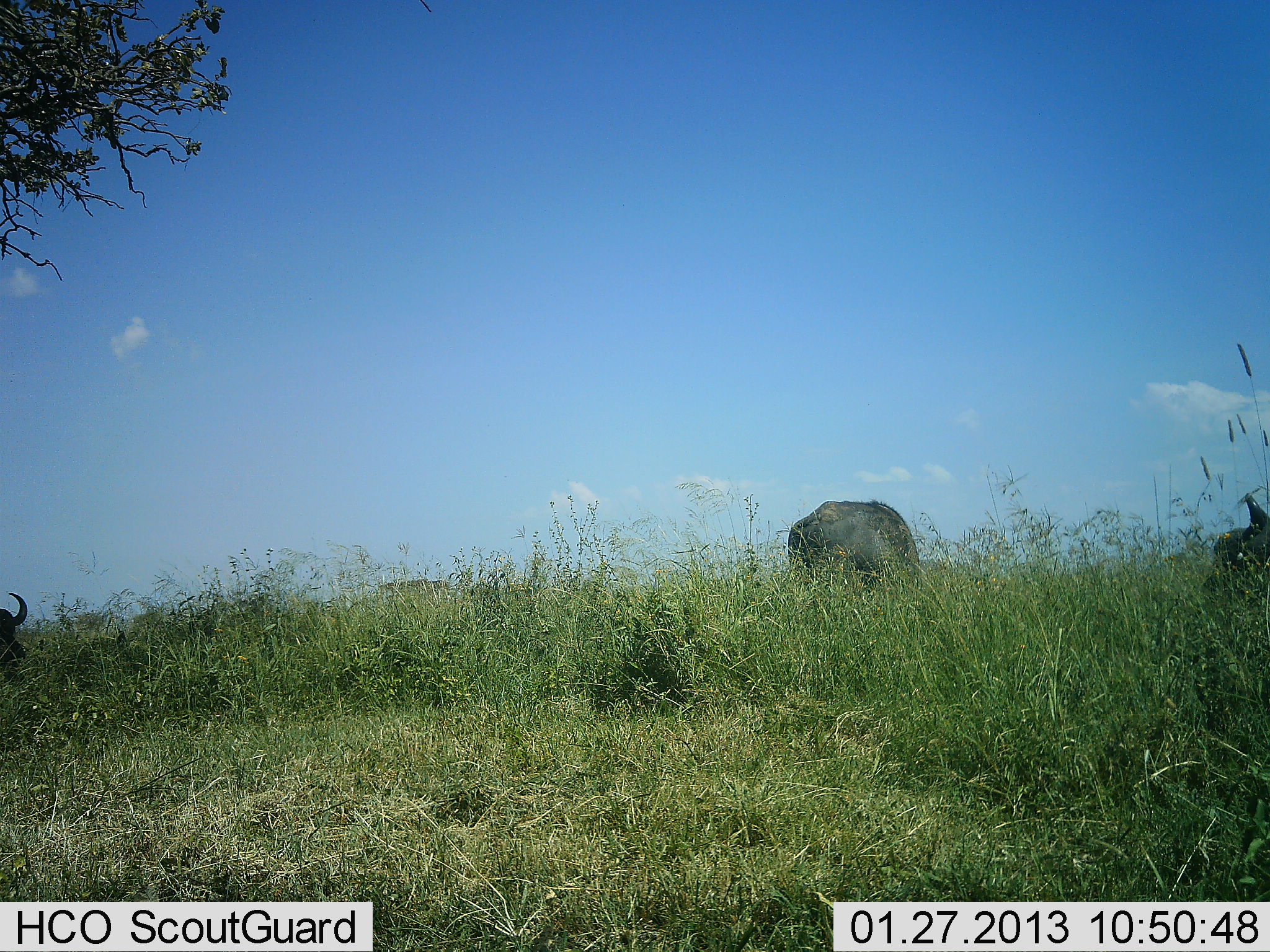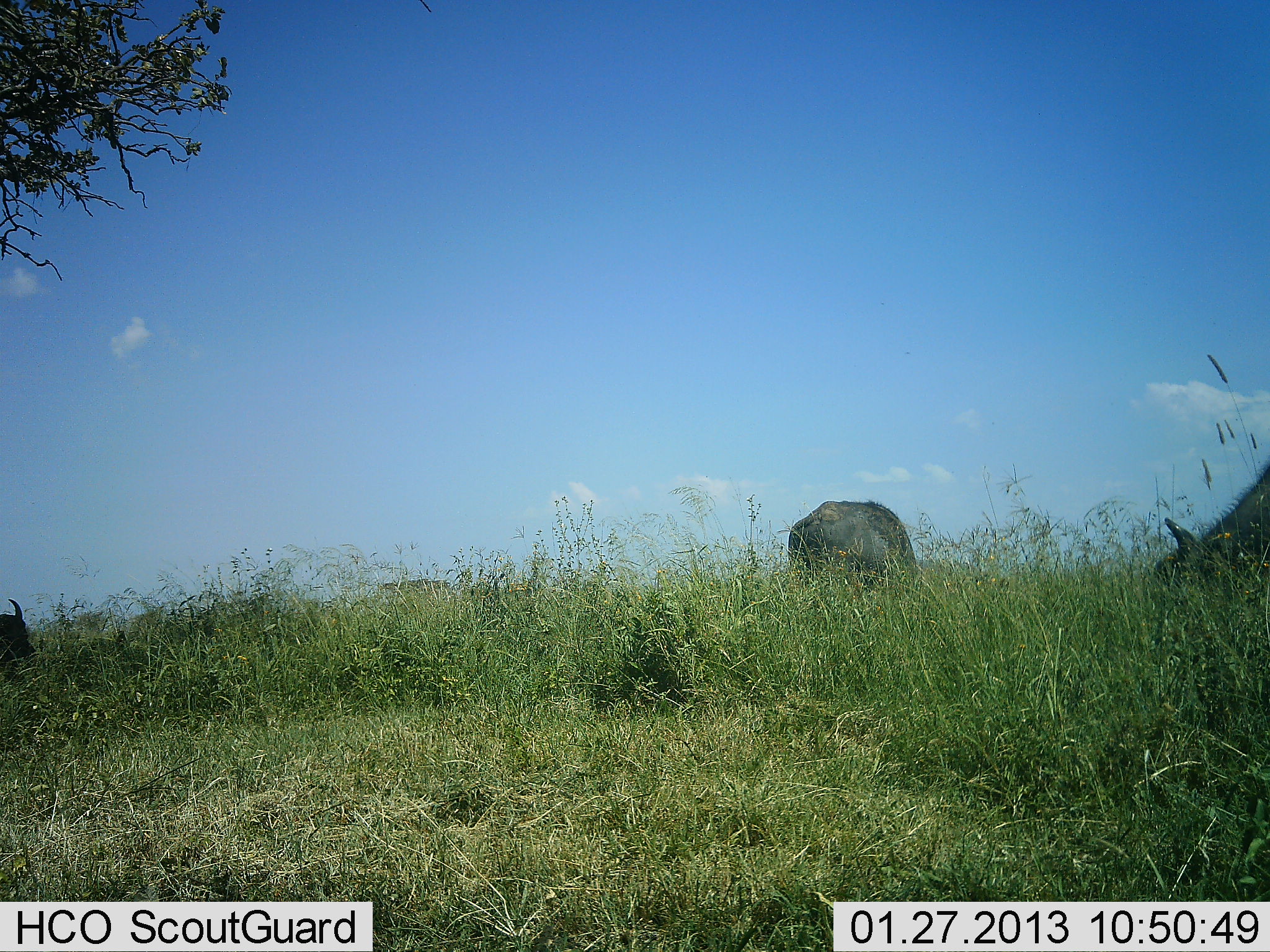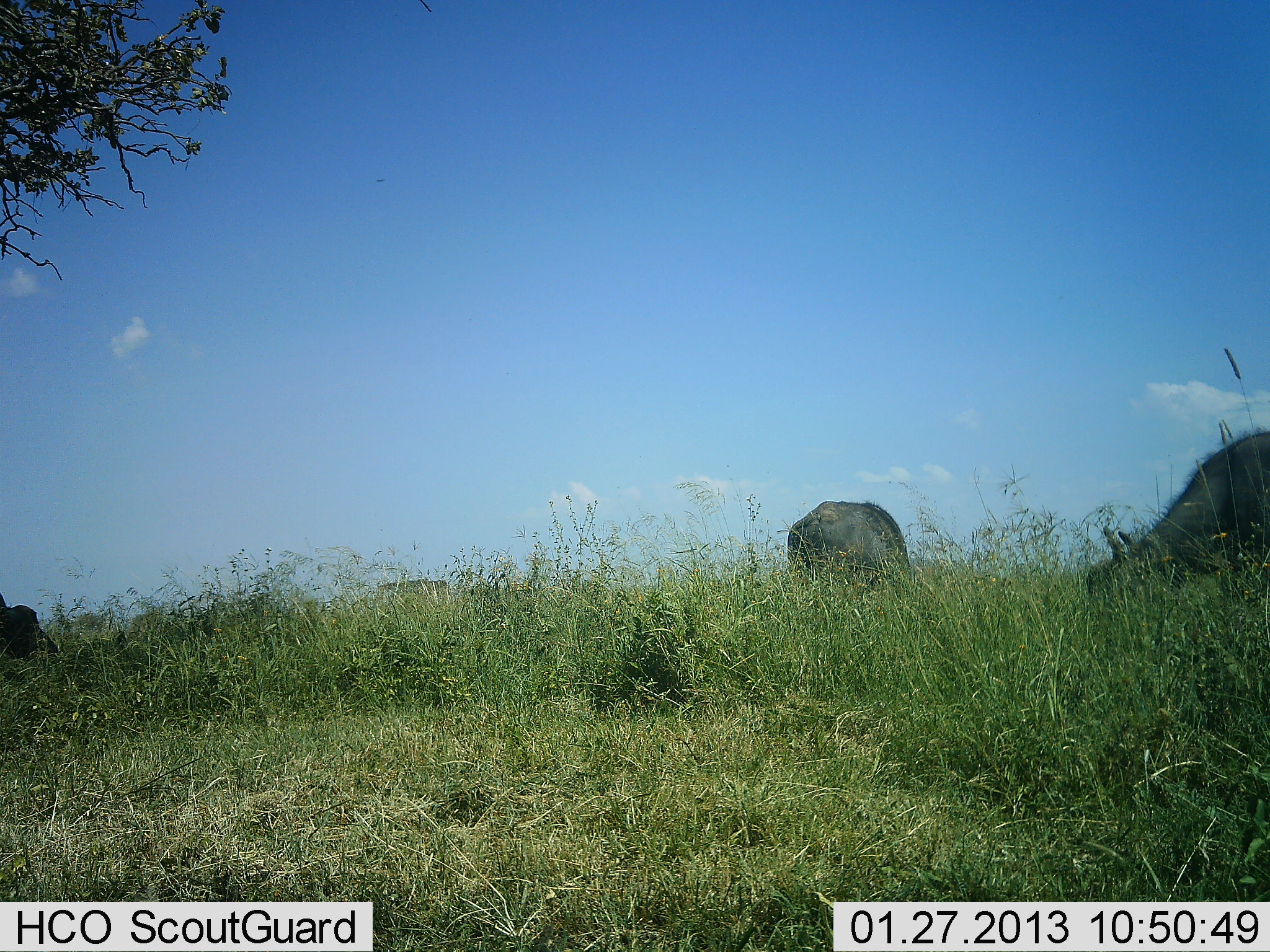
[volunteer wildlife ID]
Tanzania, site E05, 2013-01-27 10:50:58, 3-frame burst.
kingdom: Animalia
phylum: Chordata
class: Mammalia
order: Artiodactyla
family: Bovidae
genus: Syncerus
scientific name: Syncerus caffer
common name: cape buffalo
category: buffalo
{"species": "buffalo (cape buffalo) (Syncerus caffer)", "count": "3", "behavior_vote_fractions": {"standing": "46%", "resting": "23%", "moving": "15%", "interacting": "0%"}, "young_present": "0%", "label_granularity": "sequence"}